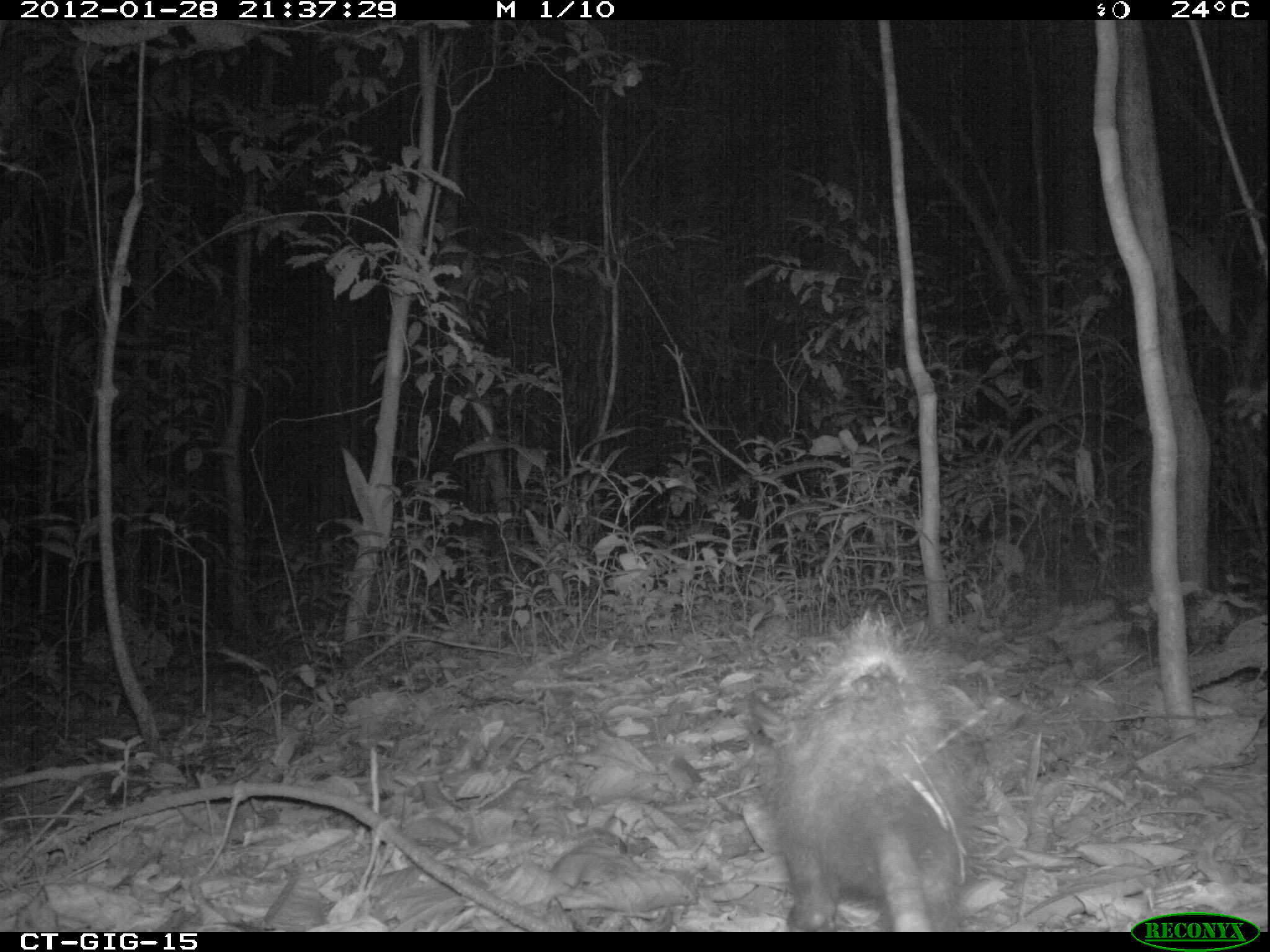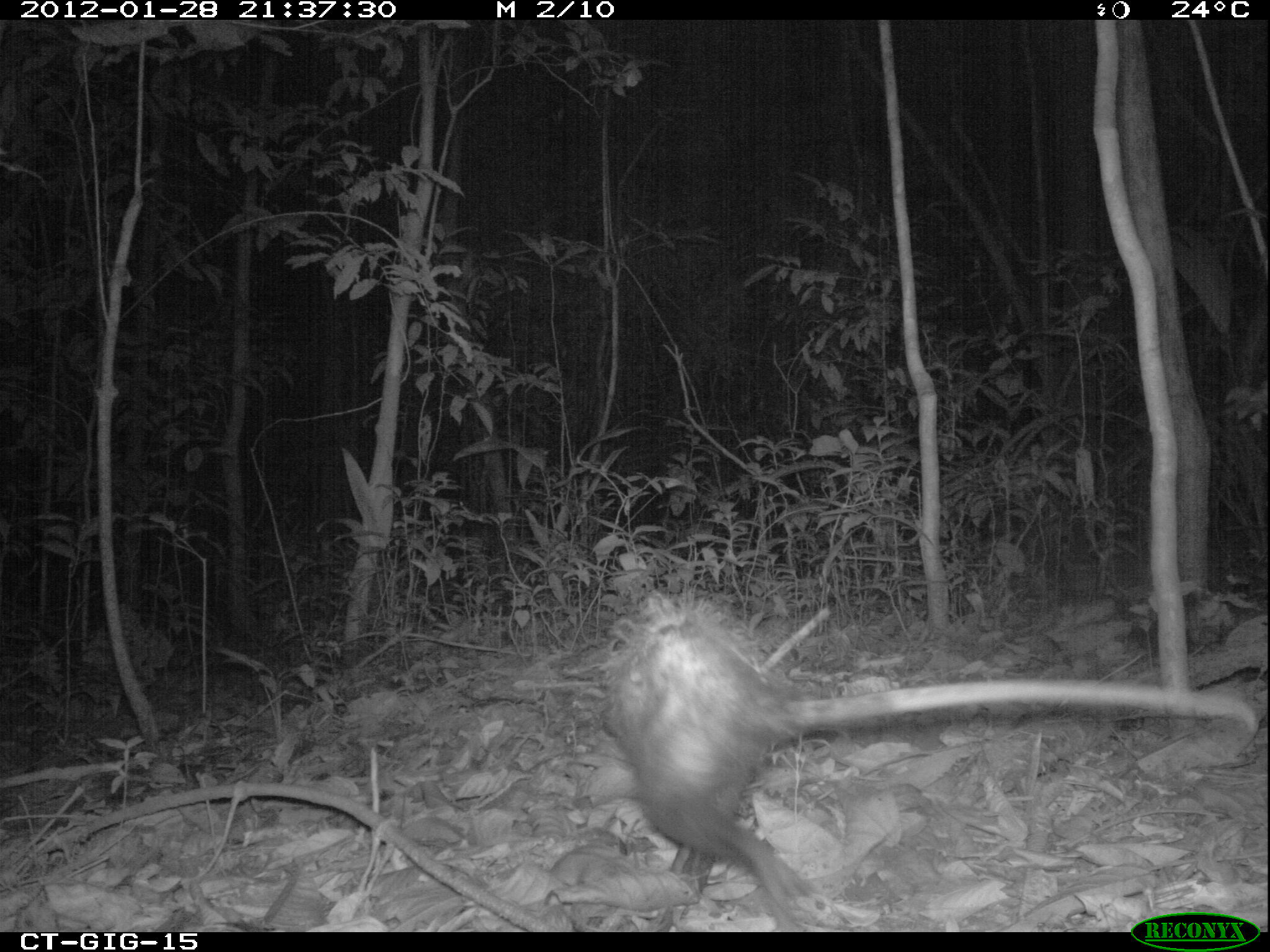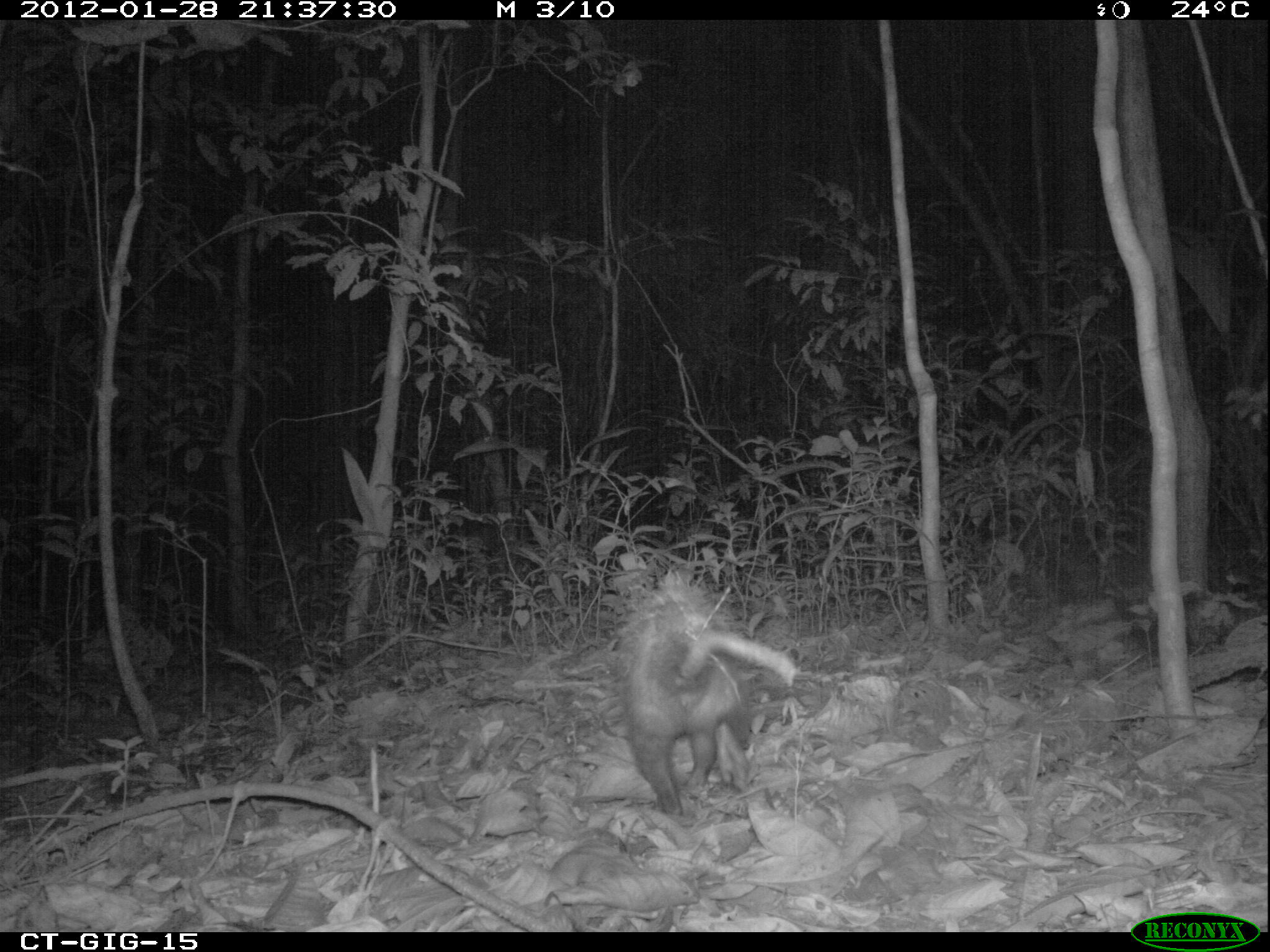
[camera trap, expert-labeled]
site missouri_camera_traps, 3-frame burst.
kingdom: Animalia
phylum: Chordata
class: Mammalia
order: Didelphimorphia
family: Didelphidae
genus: Didelphis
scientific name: Didelphis marsupialis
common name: common opossum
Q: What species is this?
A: Common opossum (Didelphis marsupialis).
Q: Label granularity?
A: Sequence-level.